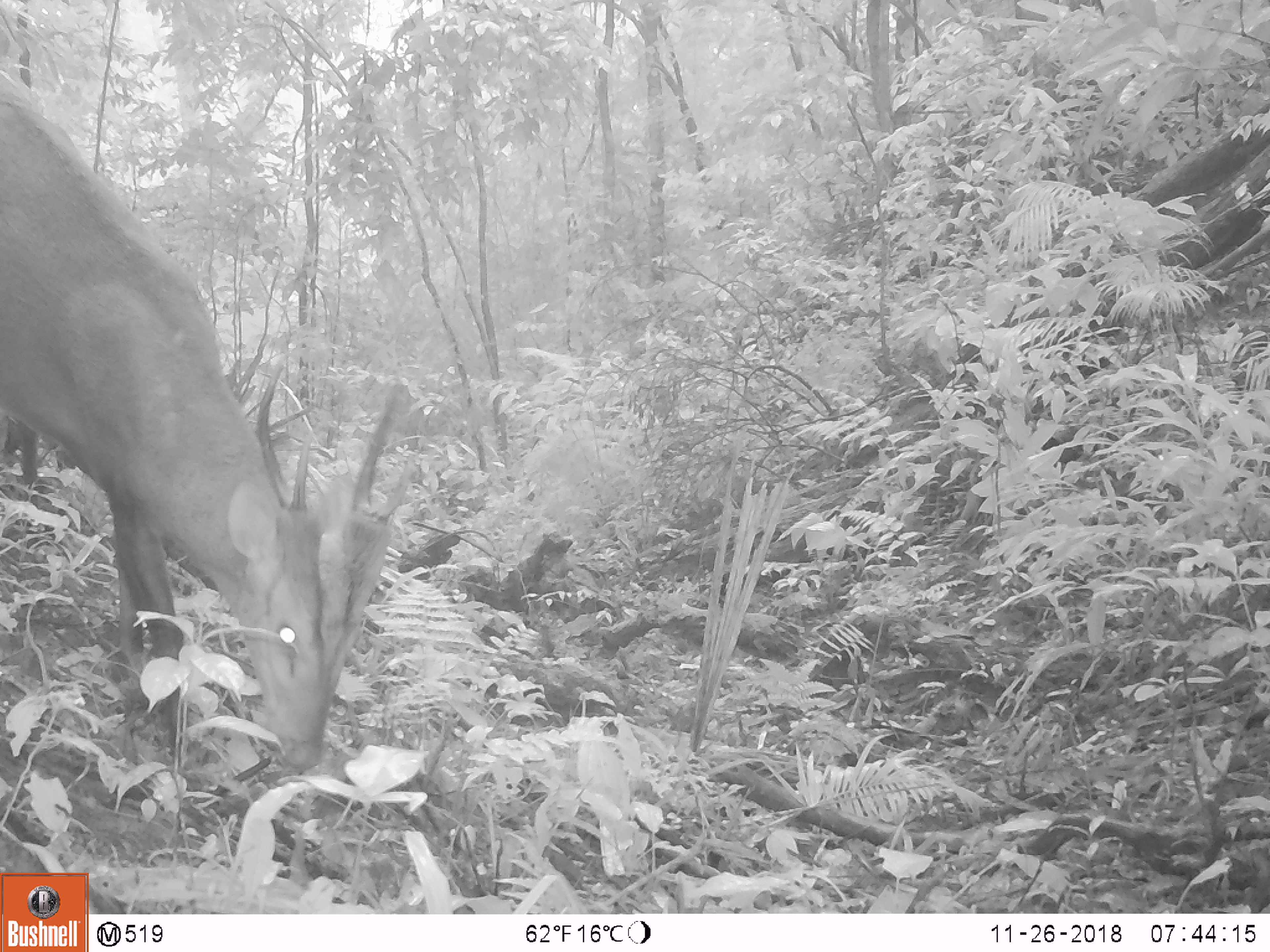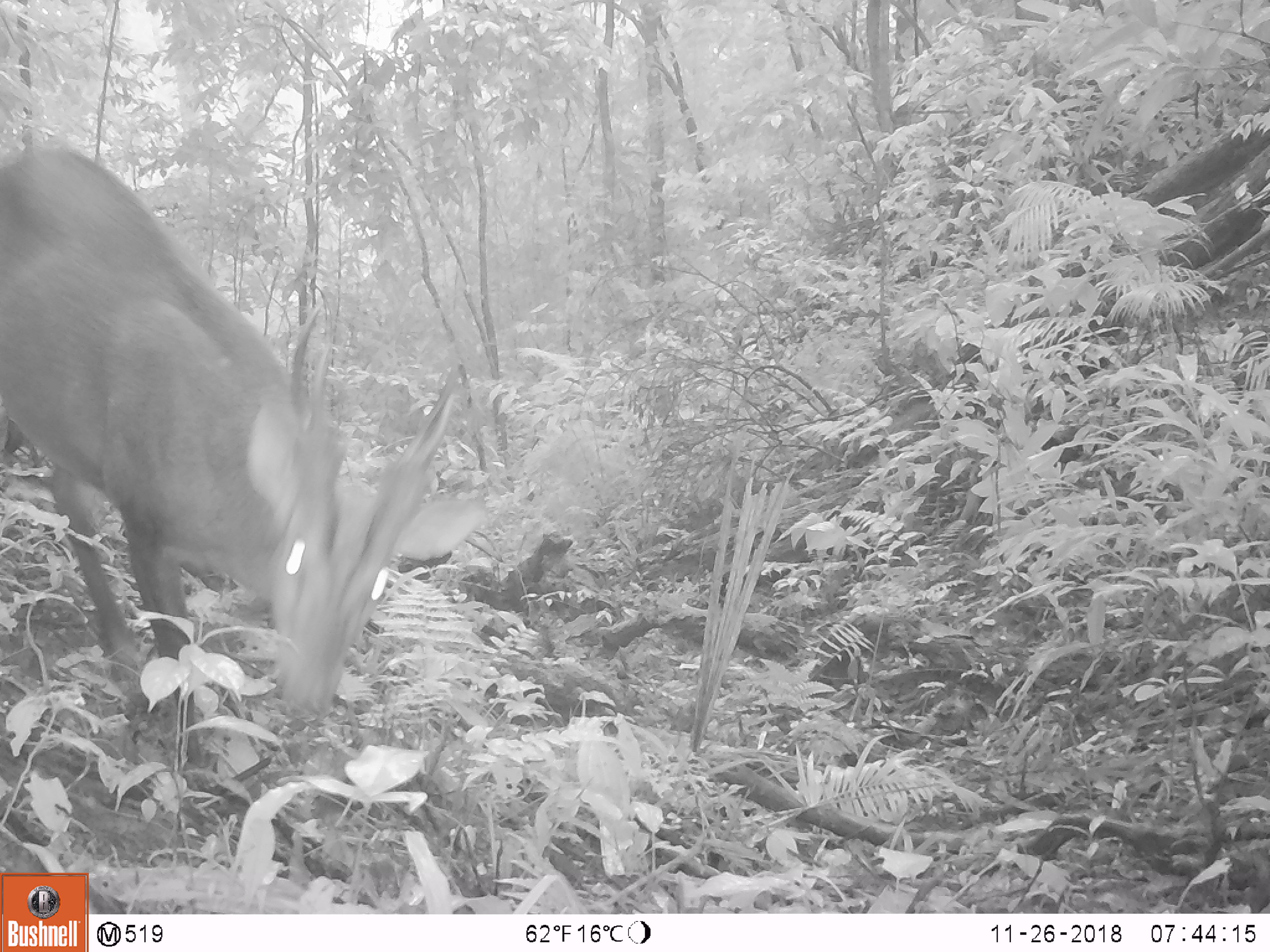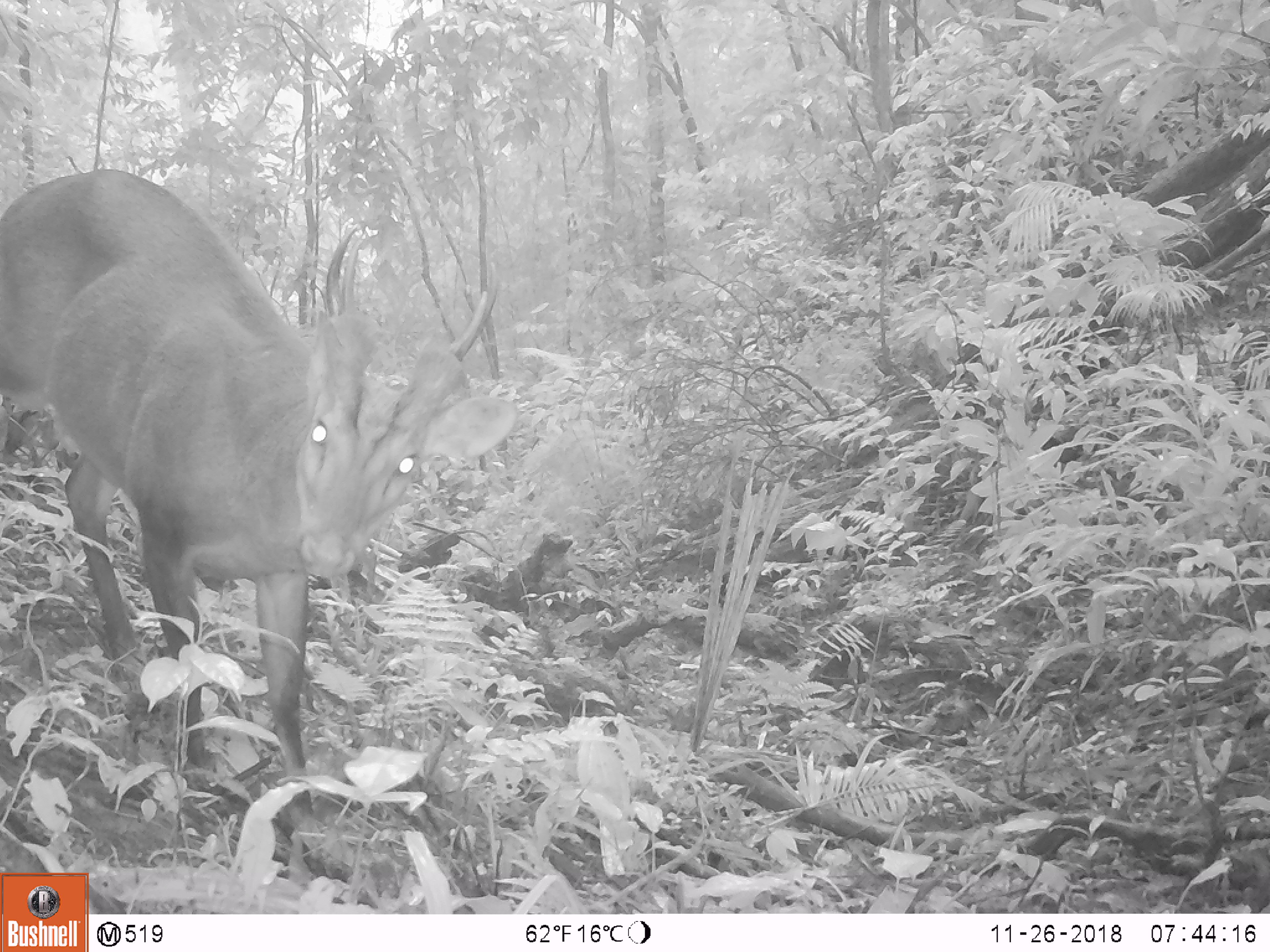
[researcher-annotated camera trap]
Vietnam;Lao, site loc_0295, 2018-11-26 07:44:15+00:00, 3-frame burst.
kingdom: Animalia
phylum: Chordata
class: Mammalia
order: Artiodactyla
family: Cervidae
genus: Muntiacus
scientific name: Muntiacus vuquangensis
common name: large-antlered muntjac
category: large antlered muntjac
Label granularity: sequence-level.